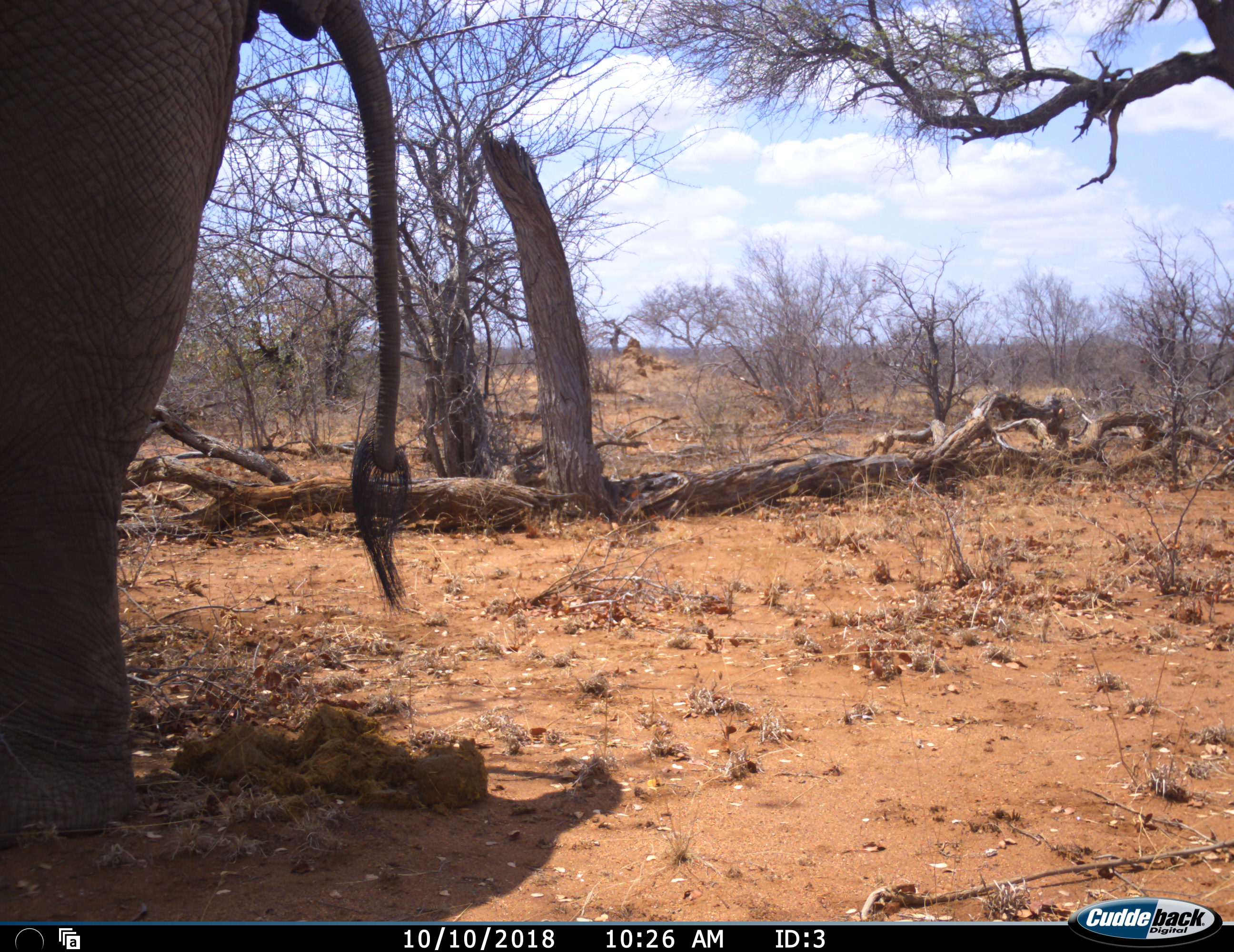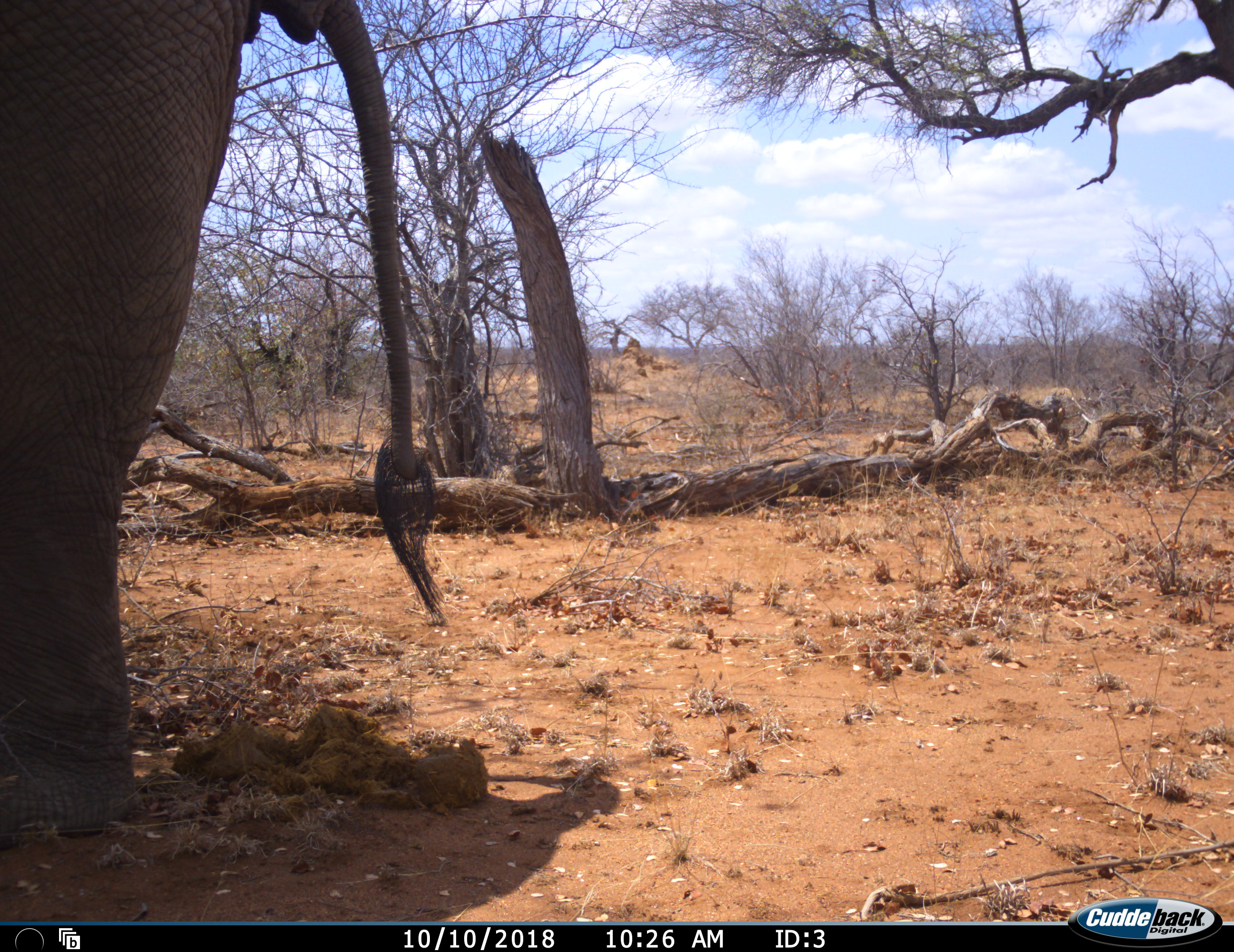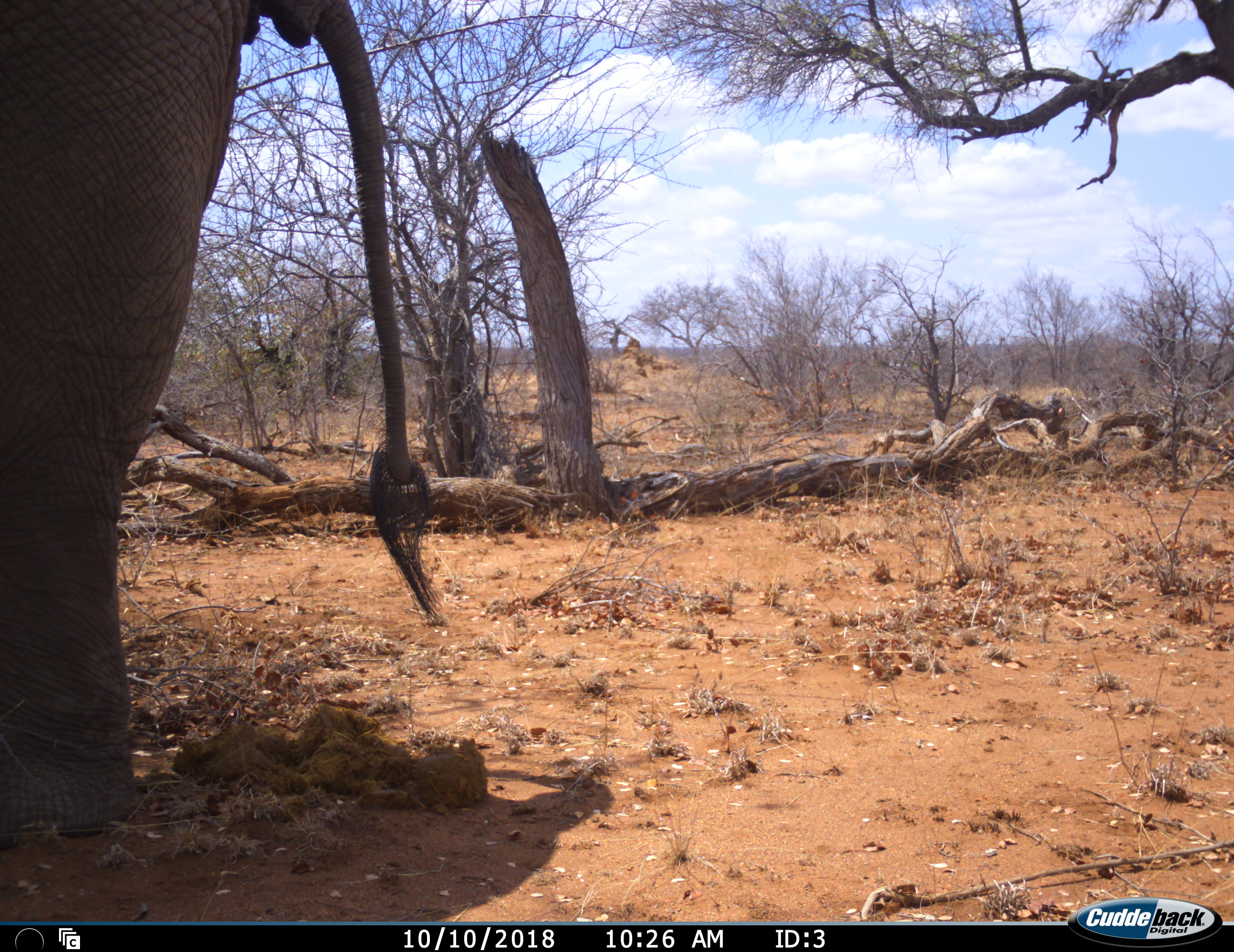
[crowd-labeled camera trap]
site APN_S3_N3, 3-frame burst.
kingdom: Animalia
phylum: Chordata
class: Mammalia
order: Proboscidea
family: Elephantidae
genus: Loxodonta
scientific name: Loxodonta africana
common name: african bush elephant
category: elephant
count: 1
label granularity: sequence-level